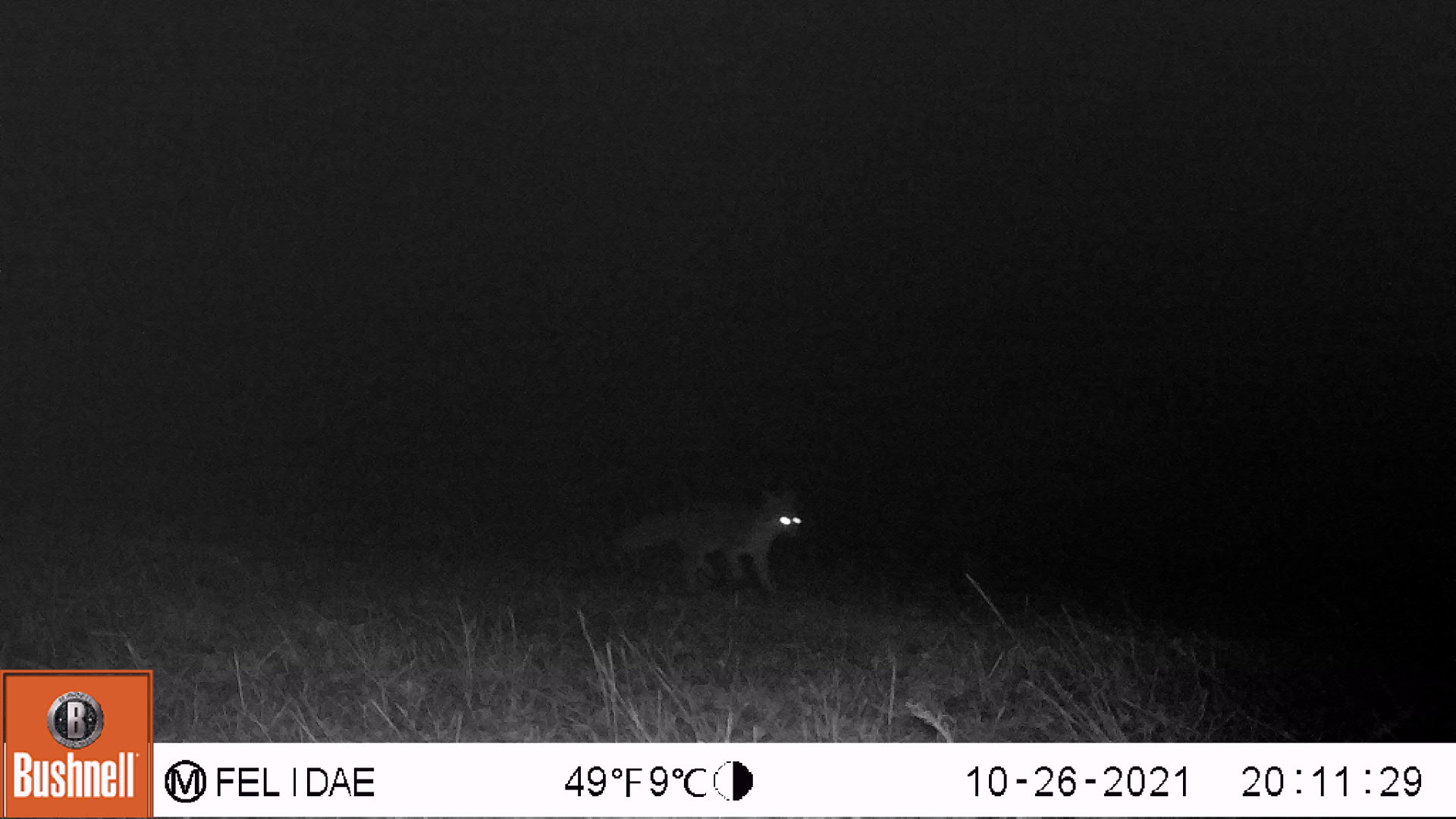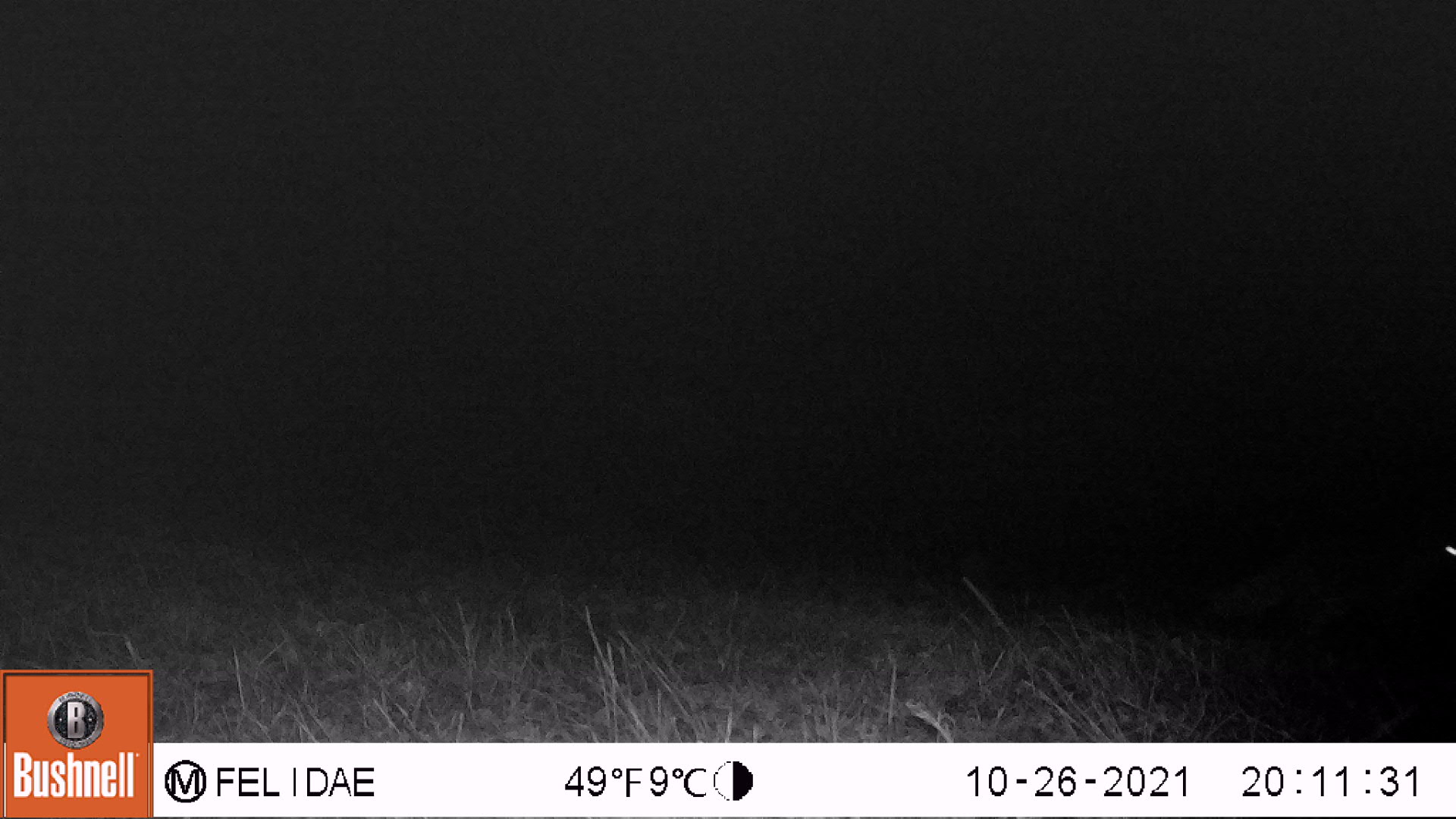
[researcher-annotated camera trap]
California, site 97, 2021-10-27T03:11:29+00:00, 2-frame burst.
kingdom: Animalia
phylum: Chordata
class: Mammalia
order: Carnivora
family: Canidae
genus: Urocyon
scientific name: Urocyon cinereoargenteus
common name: gray fox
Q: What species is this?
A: Gray fox (Urocyon cinereoargenteus).